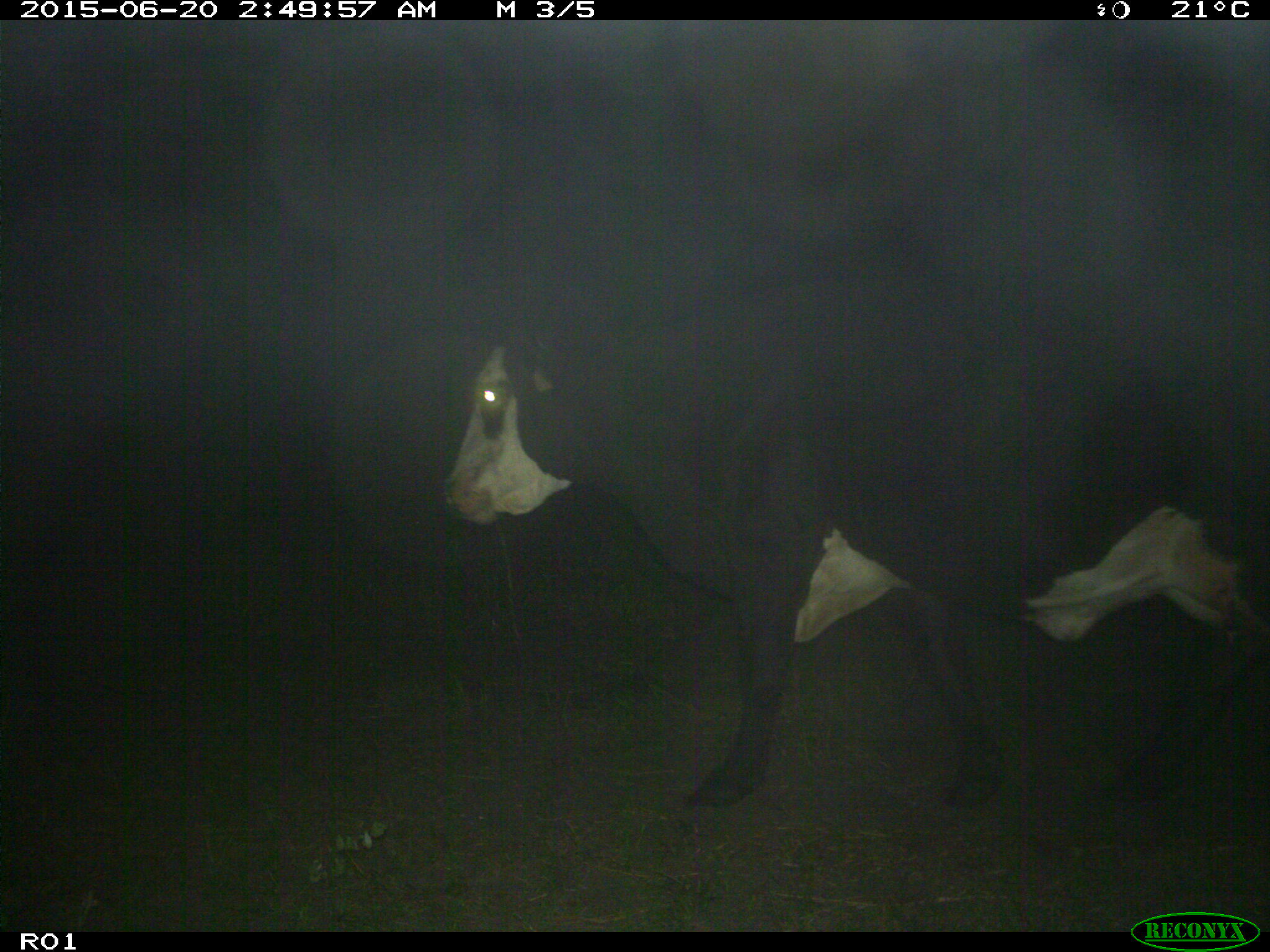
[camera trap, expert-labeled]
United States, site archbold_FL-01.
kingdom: Animalia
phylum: Chordata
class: Mammalia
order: Artiodactyla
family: Bovidae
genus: Bos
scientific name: Bos taurus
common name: domestic cow